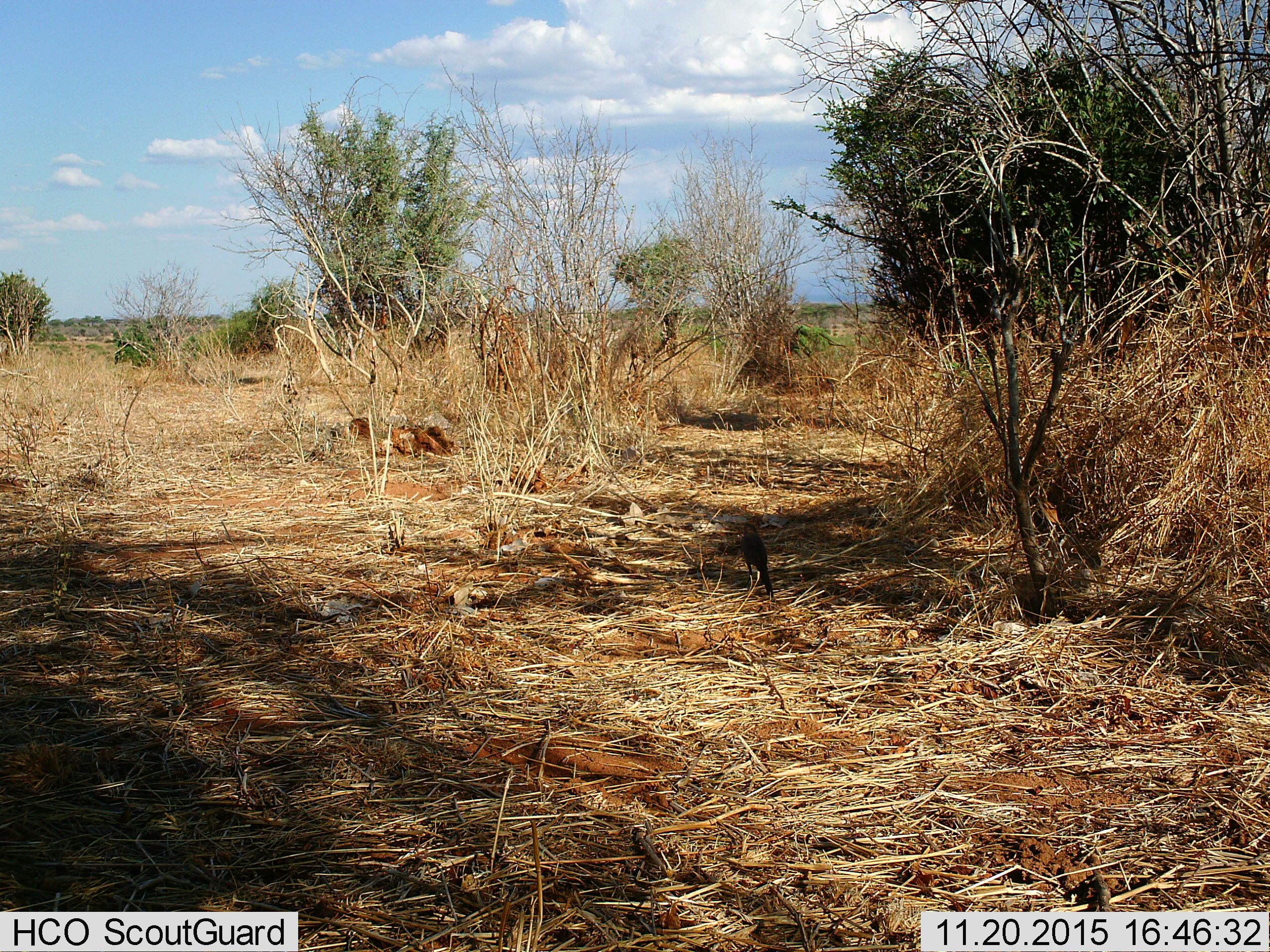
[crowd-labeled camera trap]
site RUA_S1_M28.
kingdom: Animalia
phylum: Chordata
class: Aves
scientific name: Aves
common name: bird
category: birdother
Birdother (bird) (Aves), count 1. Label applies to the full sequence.